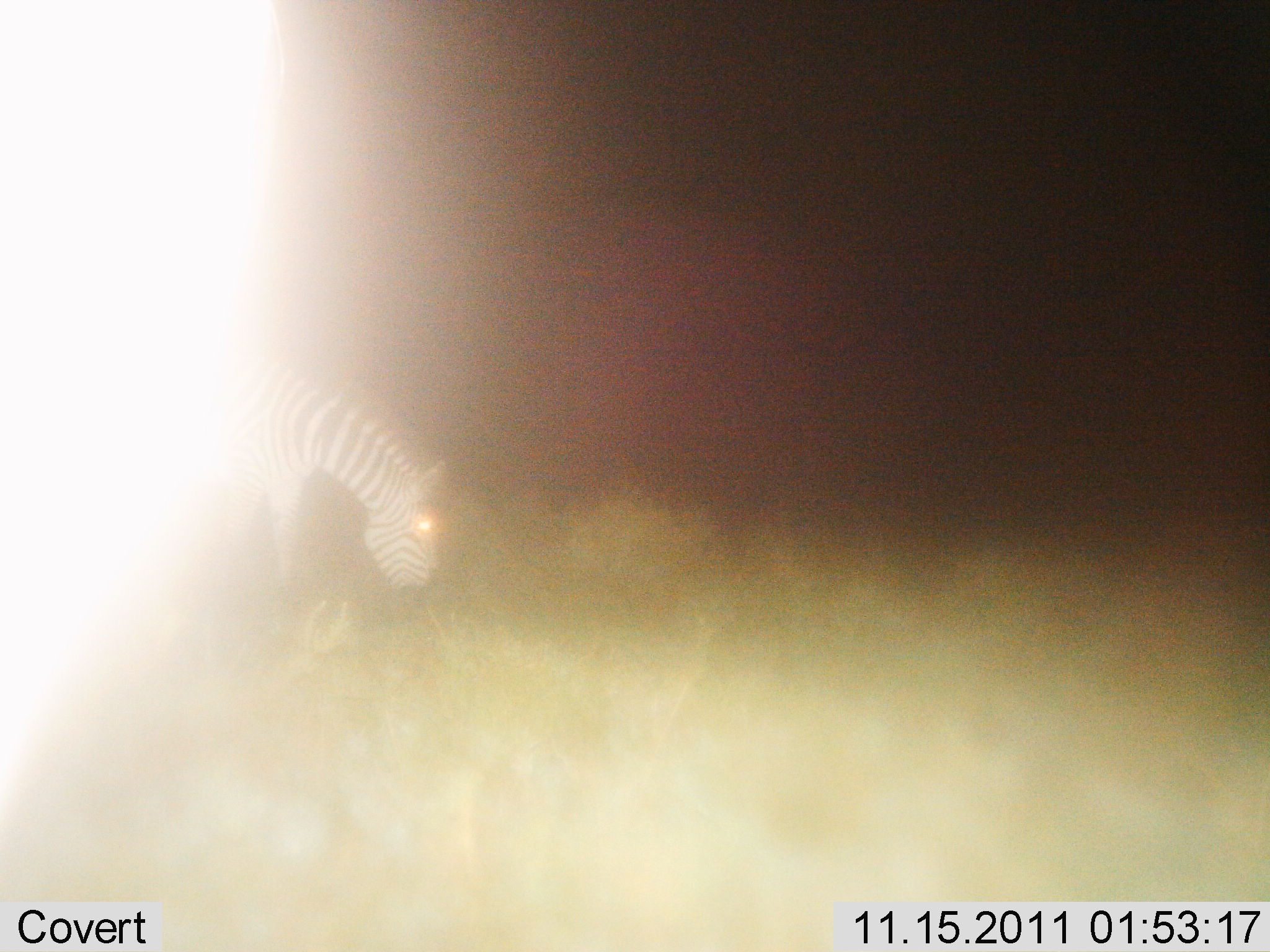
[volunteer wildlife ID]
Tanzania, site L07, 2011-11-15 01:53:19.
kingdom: Animalia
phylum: Chordata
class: Mammalia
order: Perissodactyla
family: Equidae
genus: Equus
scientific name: Equus quagga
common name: plains zebra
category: zebra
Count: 1.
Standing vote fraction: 35%.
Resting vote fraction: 0%.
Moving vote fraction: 6%.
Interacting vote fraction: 0%.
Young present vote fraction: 0%.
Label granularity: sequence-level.